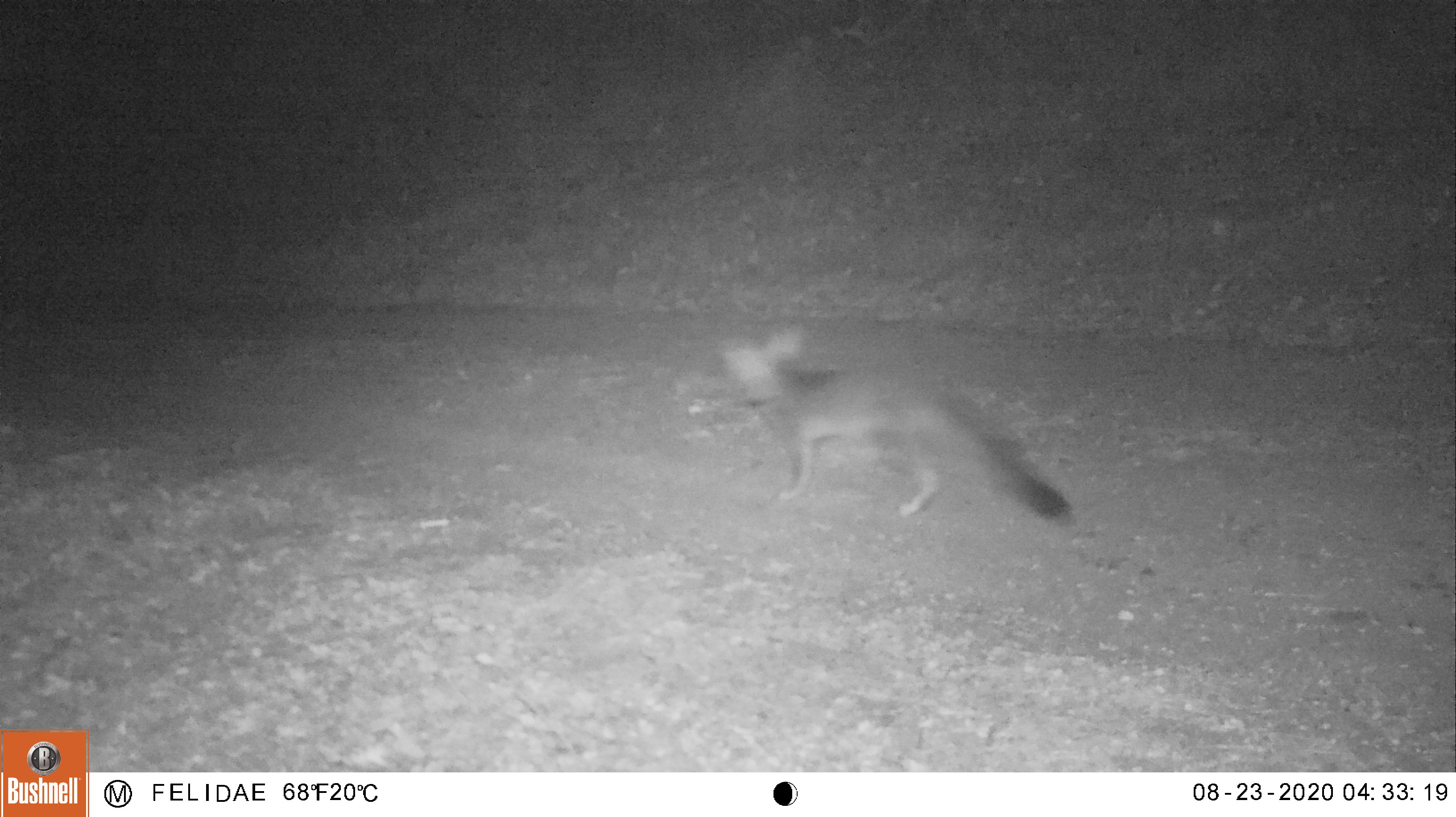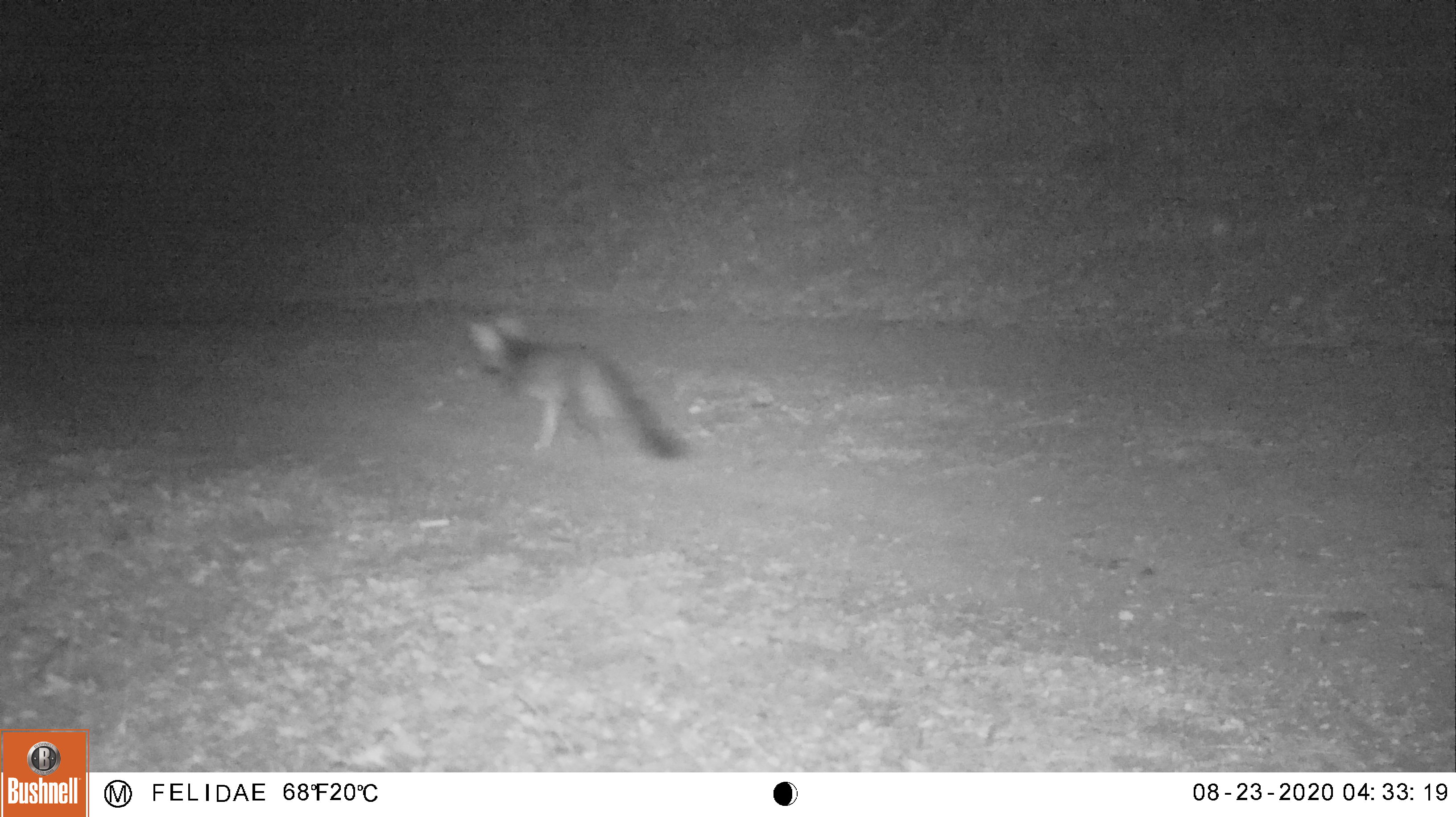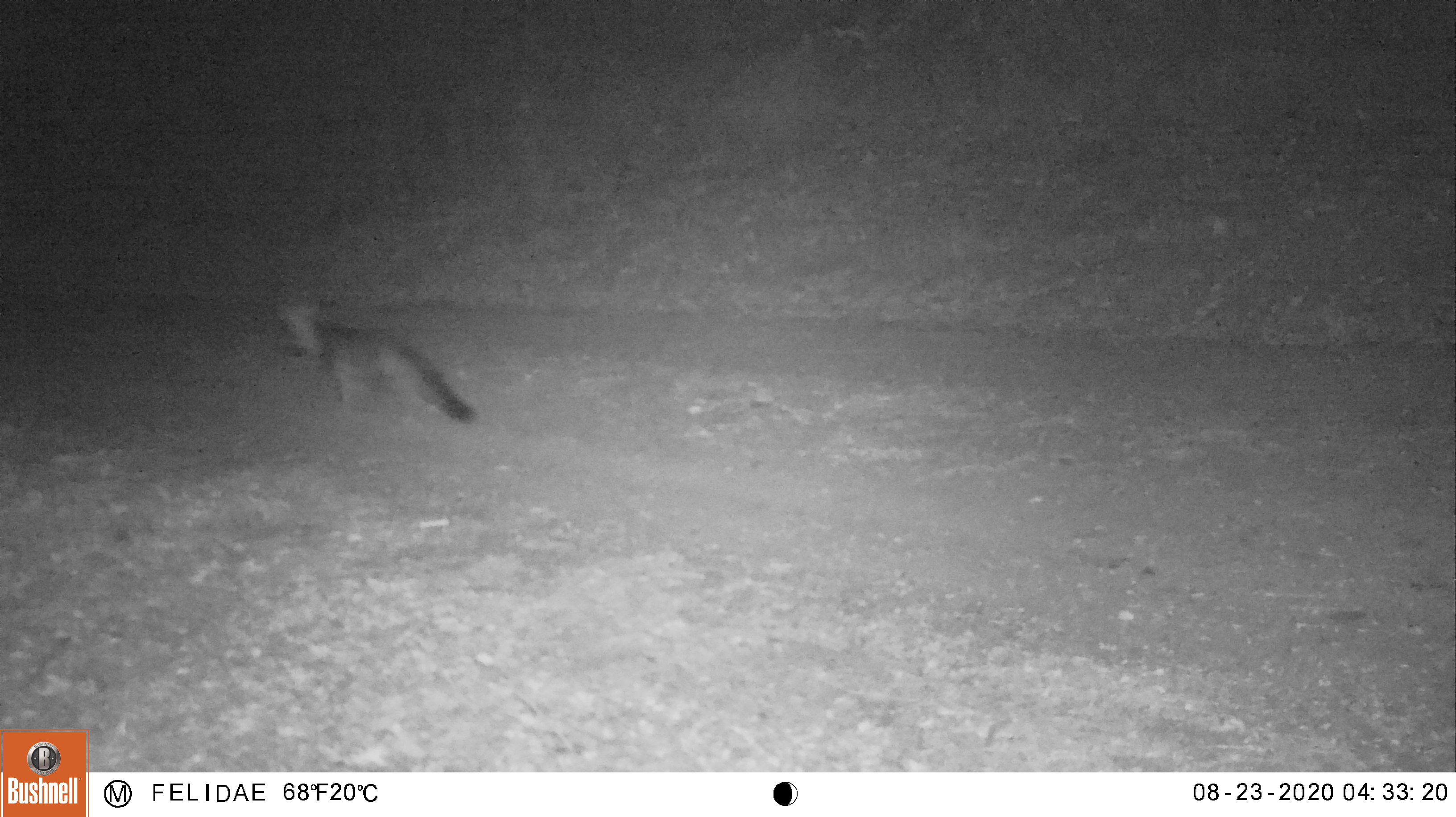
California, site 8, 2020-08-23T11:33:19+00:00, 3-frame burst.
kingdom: Animalia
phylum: Chordata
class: Mammalia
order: Carnivora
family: Canidae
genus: Urocyon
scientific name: Urocyon cinereoargenteus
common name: gray fox